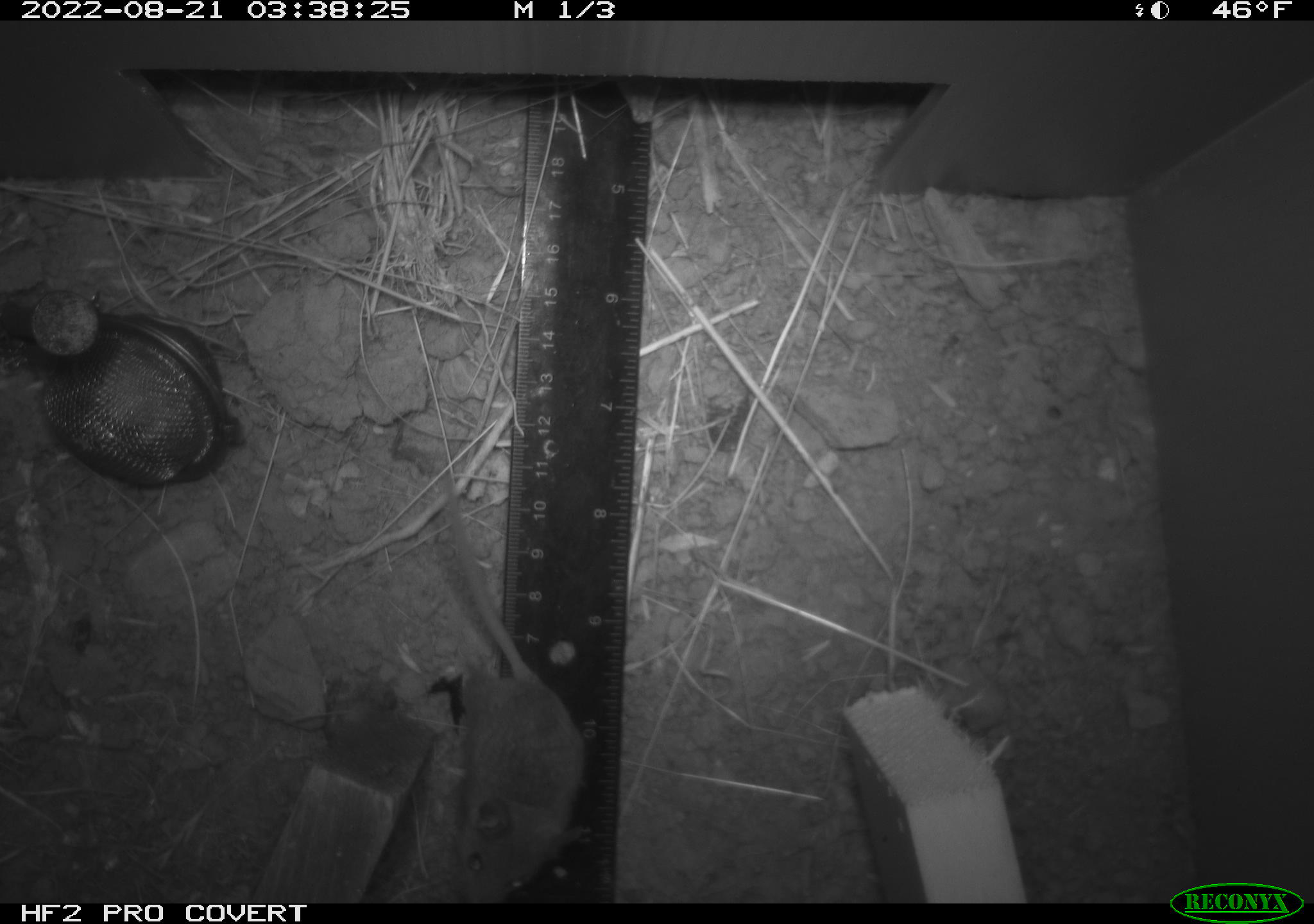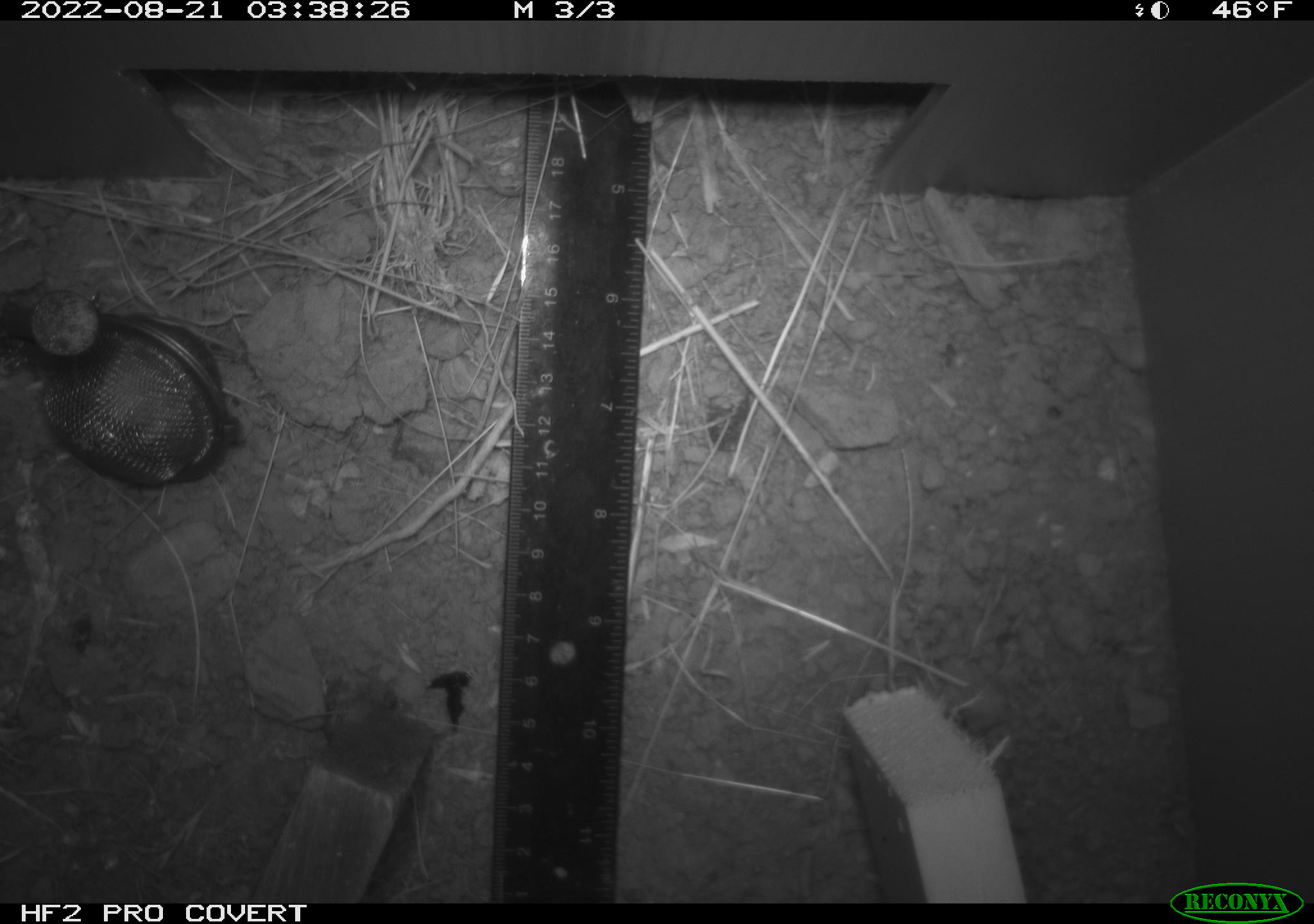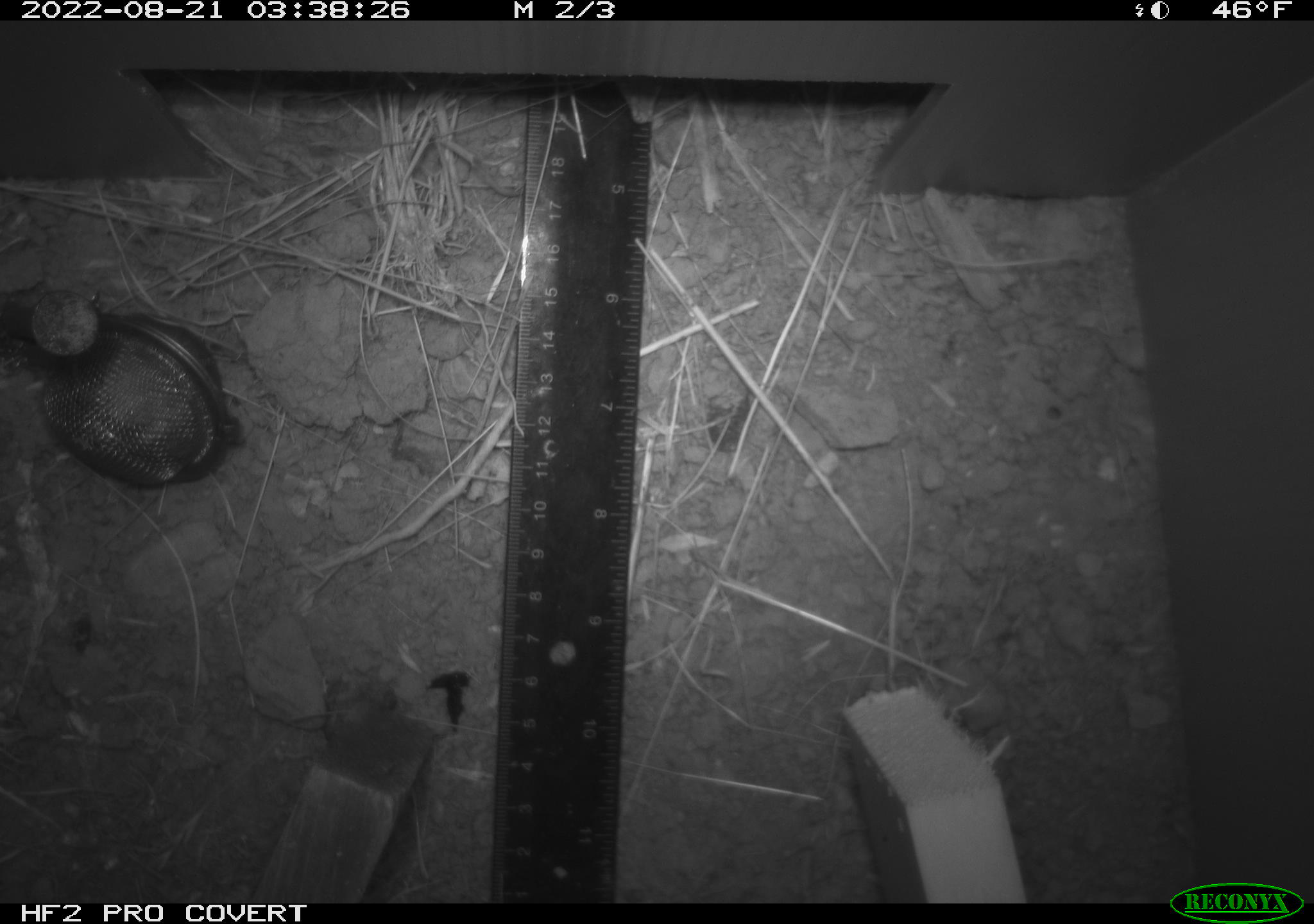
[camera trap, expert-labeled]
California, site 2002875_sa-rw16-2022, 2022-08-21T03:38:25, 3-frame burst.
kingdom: Animalia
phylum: Chordata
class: Mammalia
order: Rodentia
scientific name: Rodentia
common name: mouse species